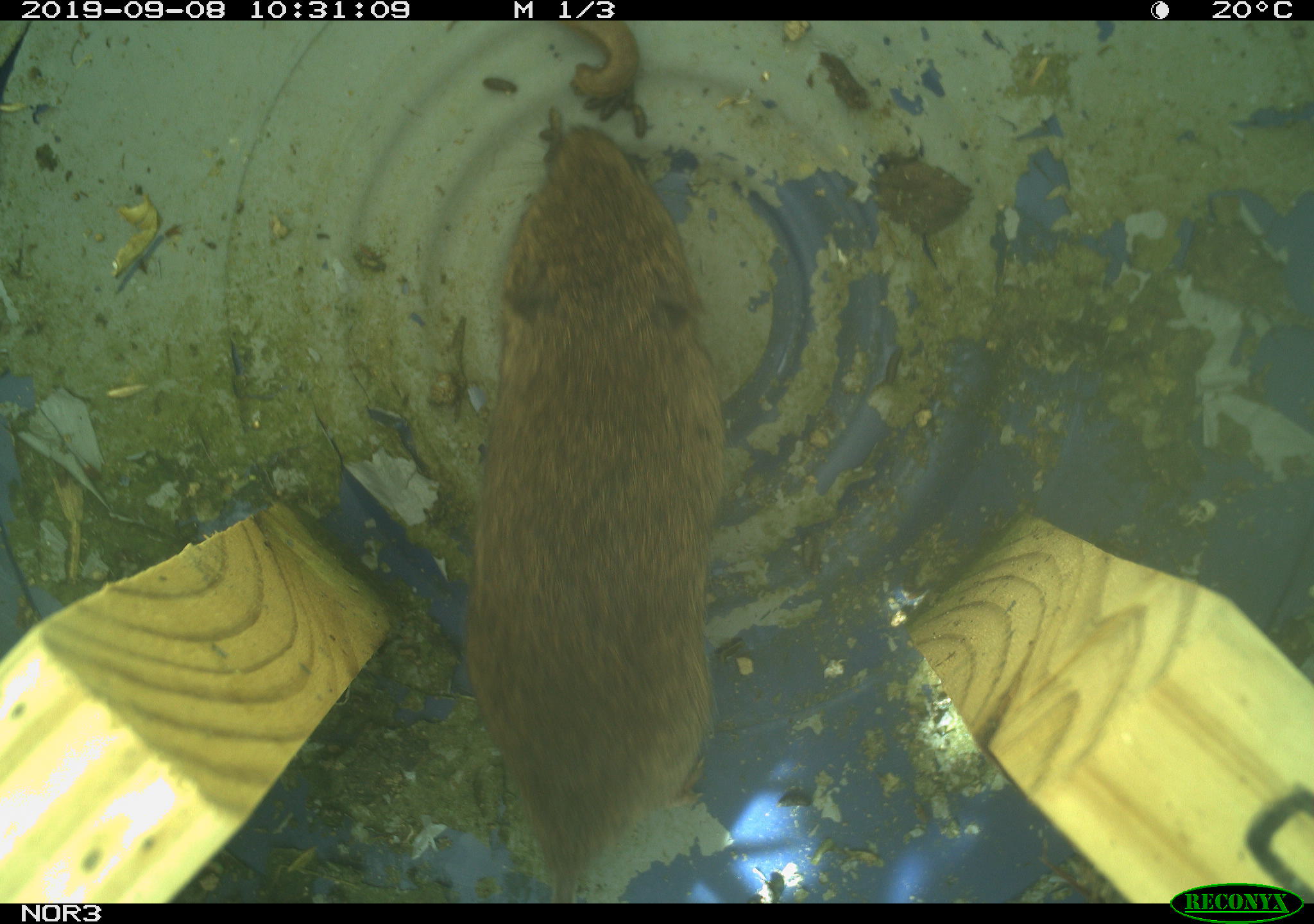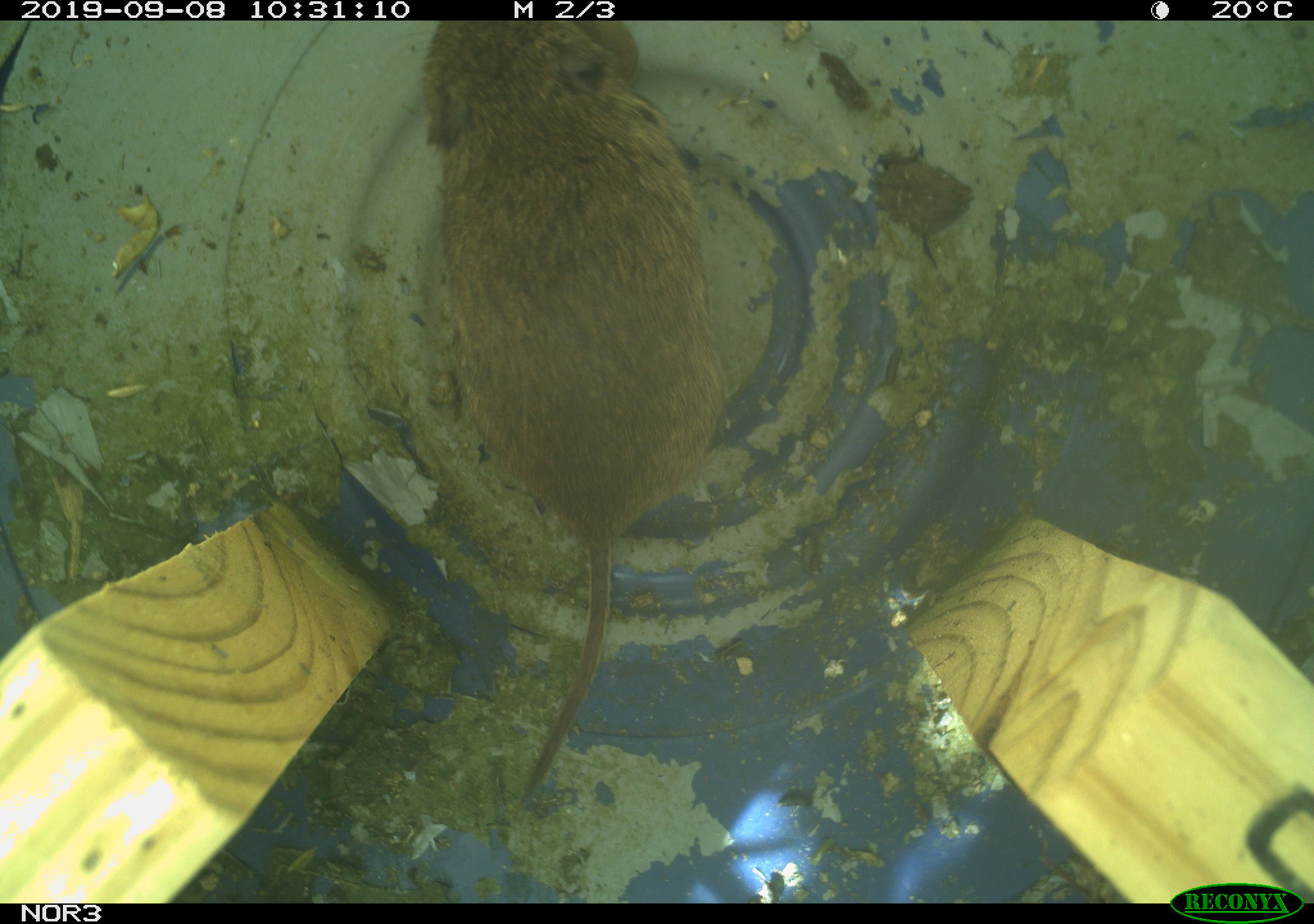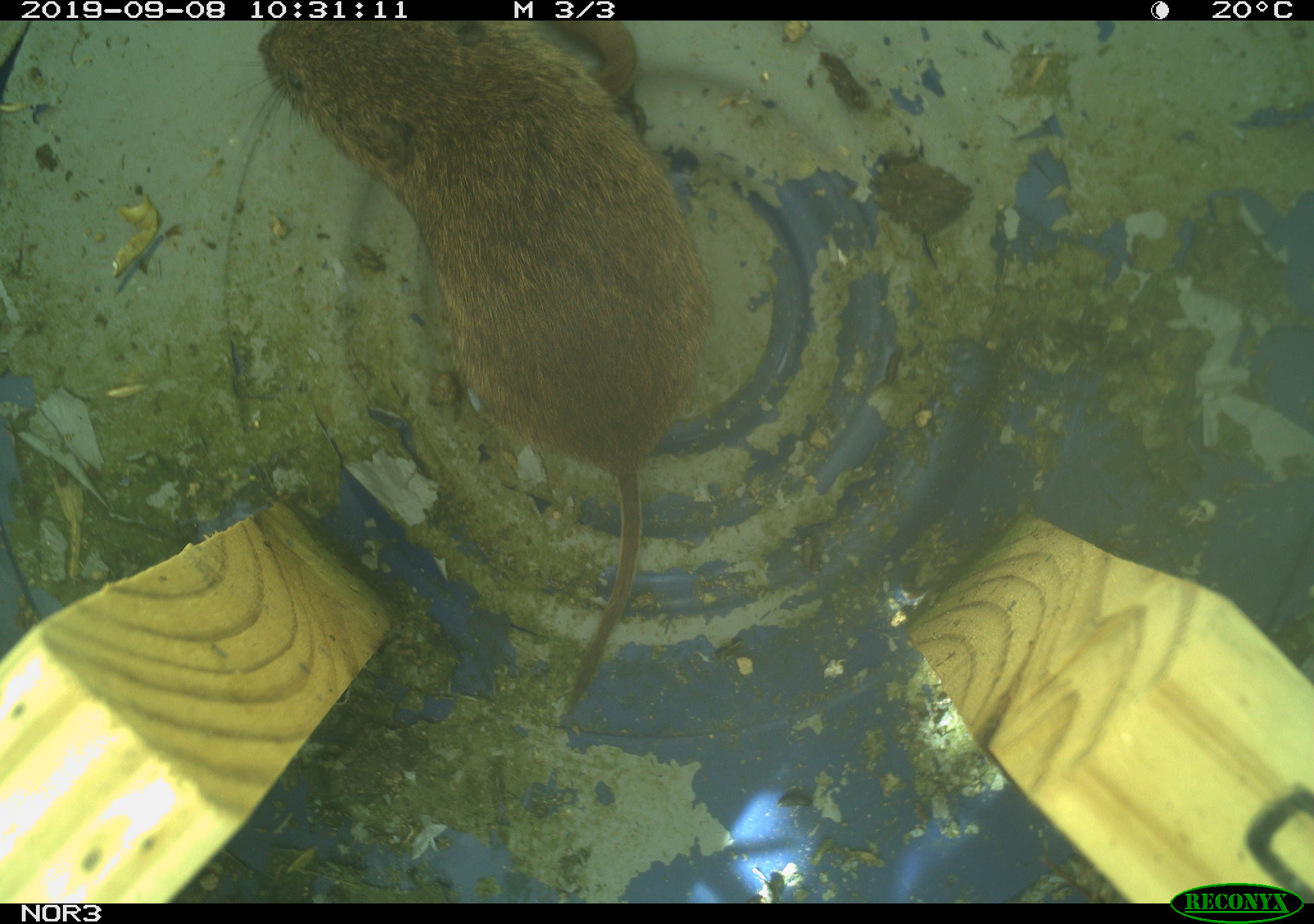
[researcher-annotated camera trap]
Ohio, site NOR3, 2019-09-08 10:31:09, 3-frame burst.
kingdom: Animalia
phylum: Chordata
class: Mammalia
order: Rodentia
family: Cricetidae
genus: Microtus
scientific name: Microtus pennsylvanicus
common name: meadow vole